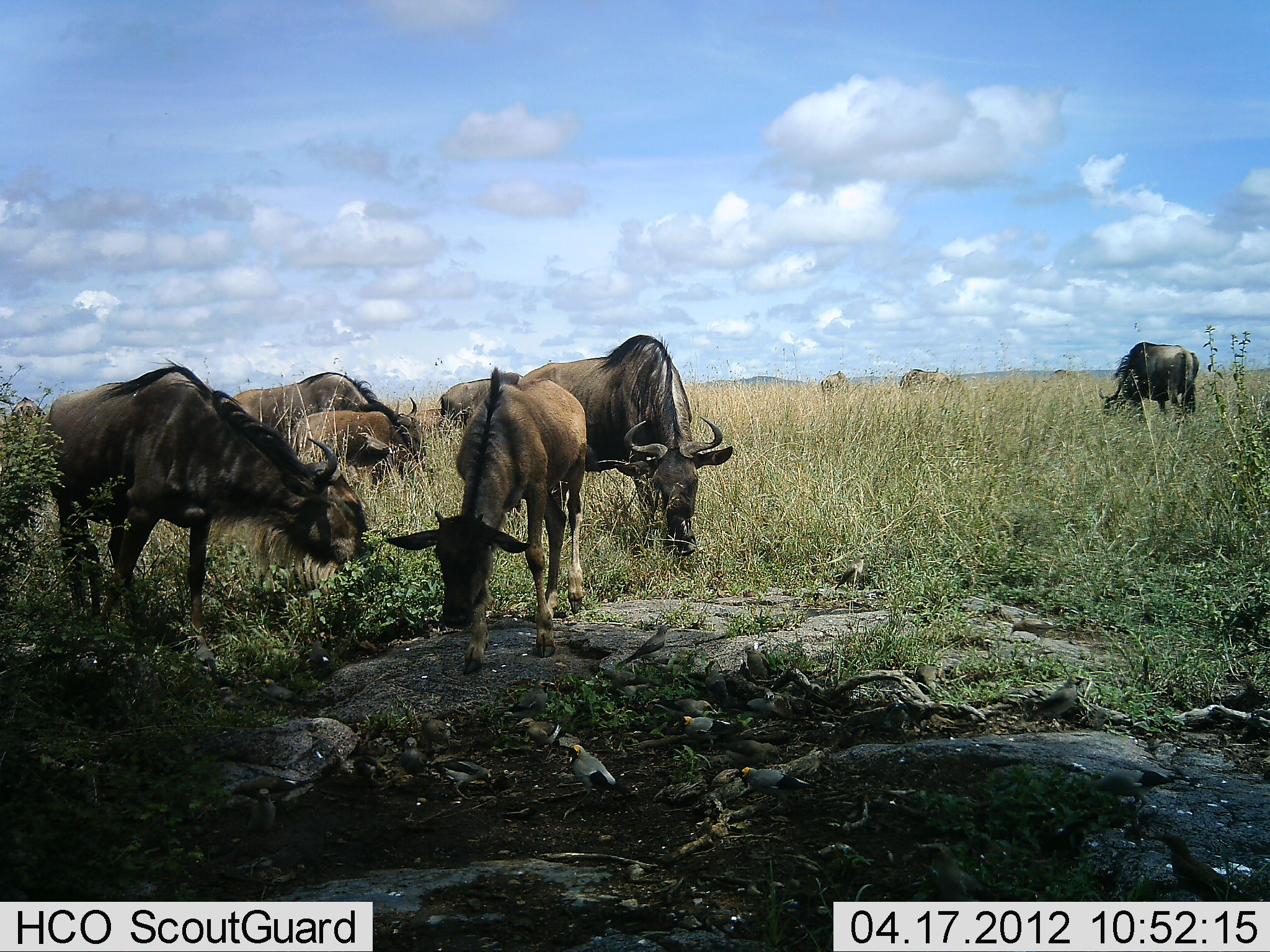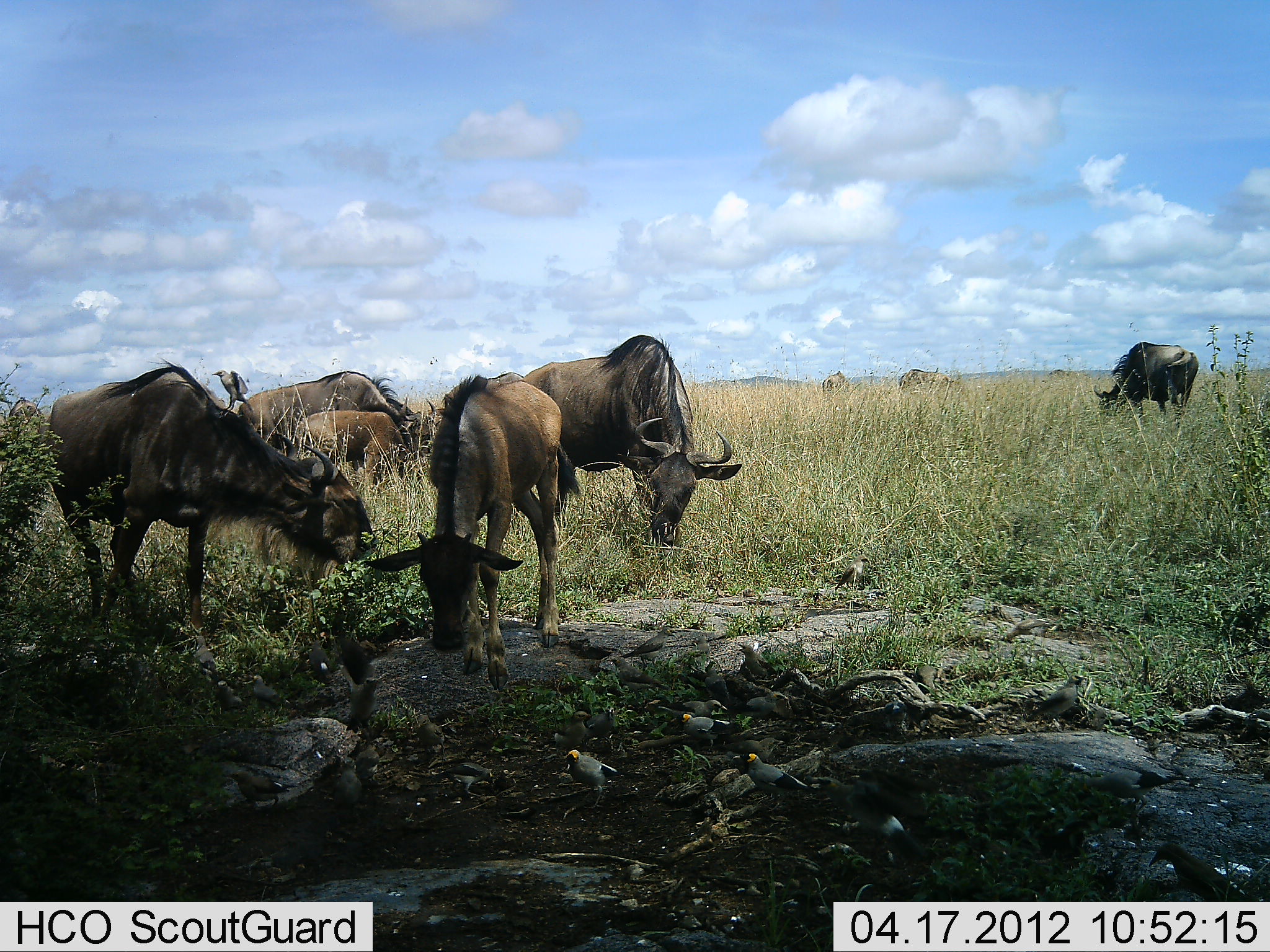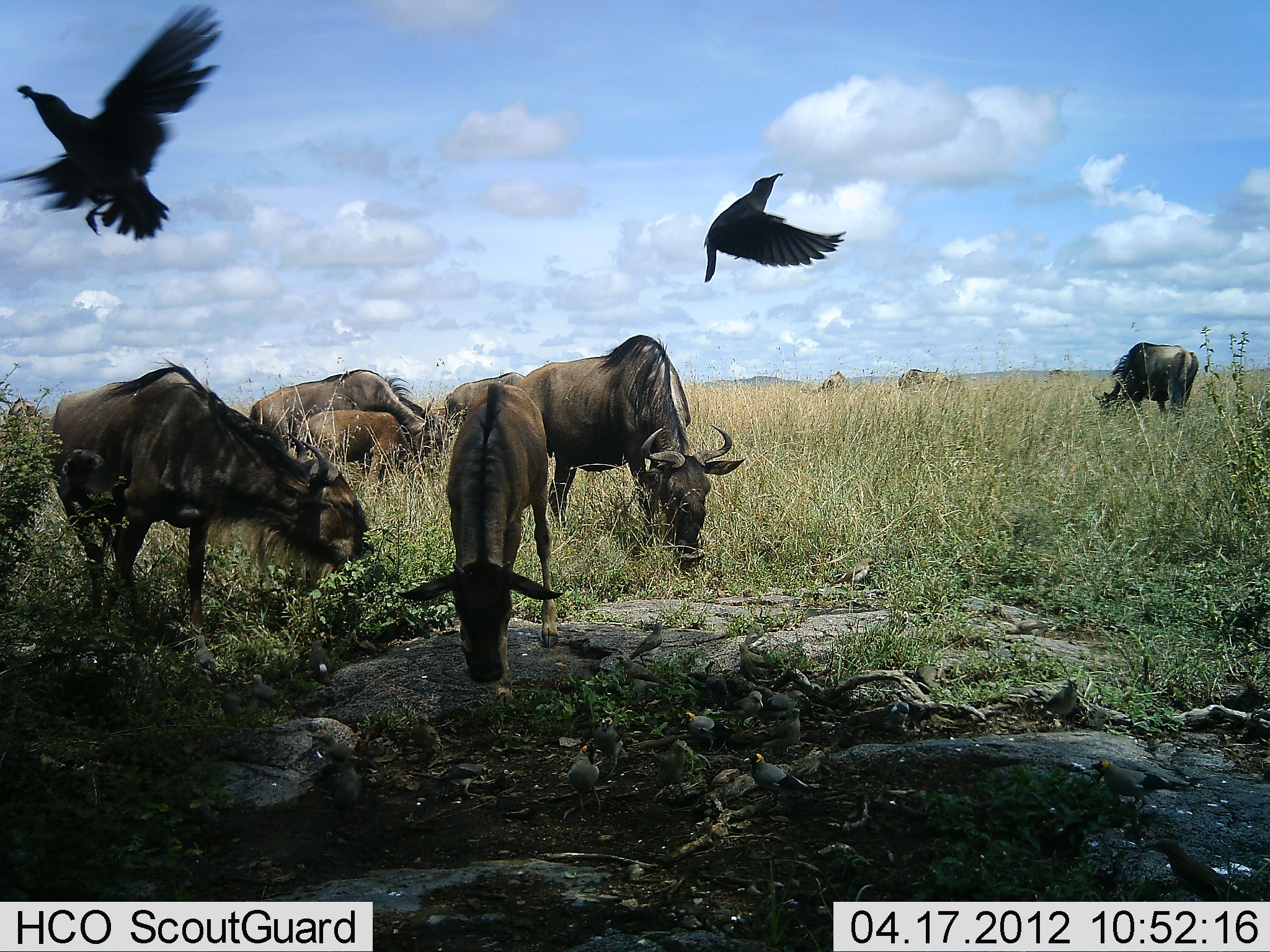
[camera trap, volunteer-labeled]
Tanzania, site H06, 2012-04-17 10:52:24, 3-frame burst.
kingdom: Animalia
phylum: Chordata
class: Aves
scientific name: Aves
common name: bird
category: otherbird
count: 2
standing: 30%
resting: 0%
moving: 100%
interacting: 0%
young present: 0%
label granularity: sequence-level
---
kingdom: Animalia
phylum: Chordata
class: Mammalia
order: Artiodactyla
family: Bovidae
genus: Connochaetes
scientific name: Connochaetes taurinus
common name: blue wildebeest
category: wildebeest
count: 8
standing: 39%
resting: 0%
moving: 11%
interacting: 4%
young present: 71%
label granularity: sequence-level